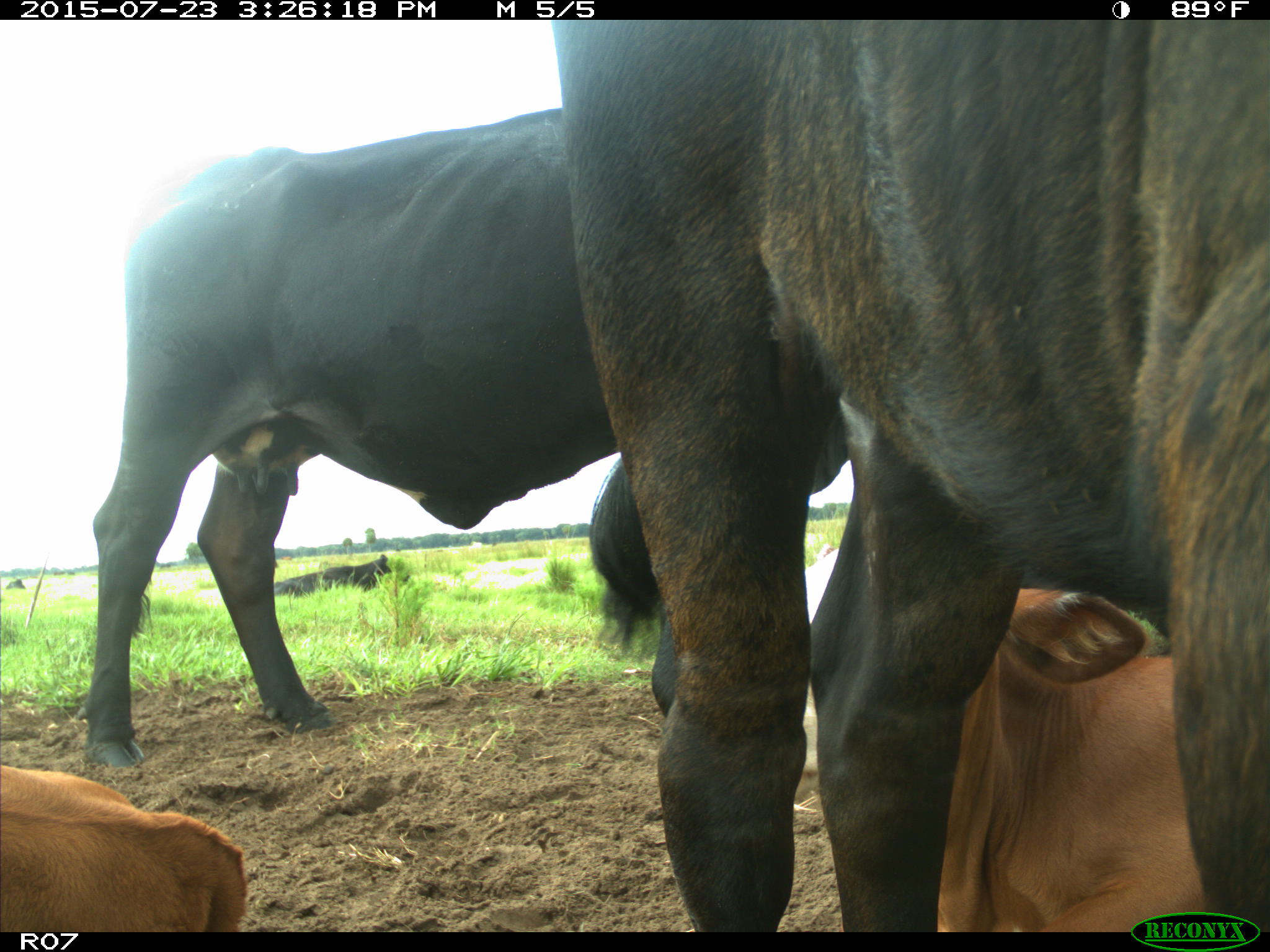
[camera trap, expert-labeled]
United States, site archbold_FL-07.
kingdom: Animalia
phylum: Chordata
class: Mammalia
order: Artiodactyla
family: Bovidae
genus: Bos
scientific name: Bos taurus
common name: domestic cow